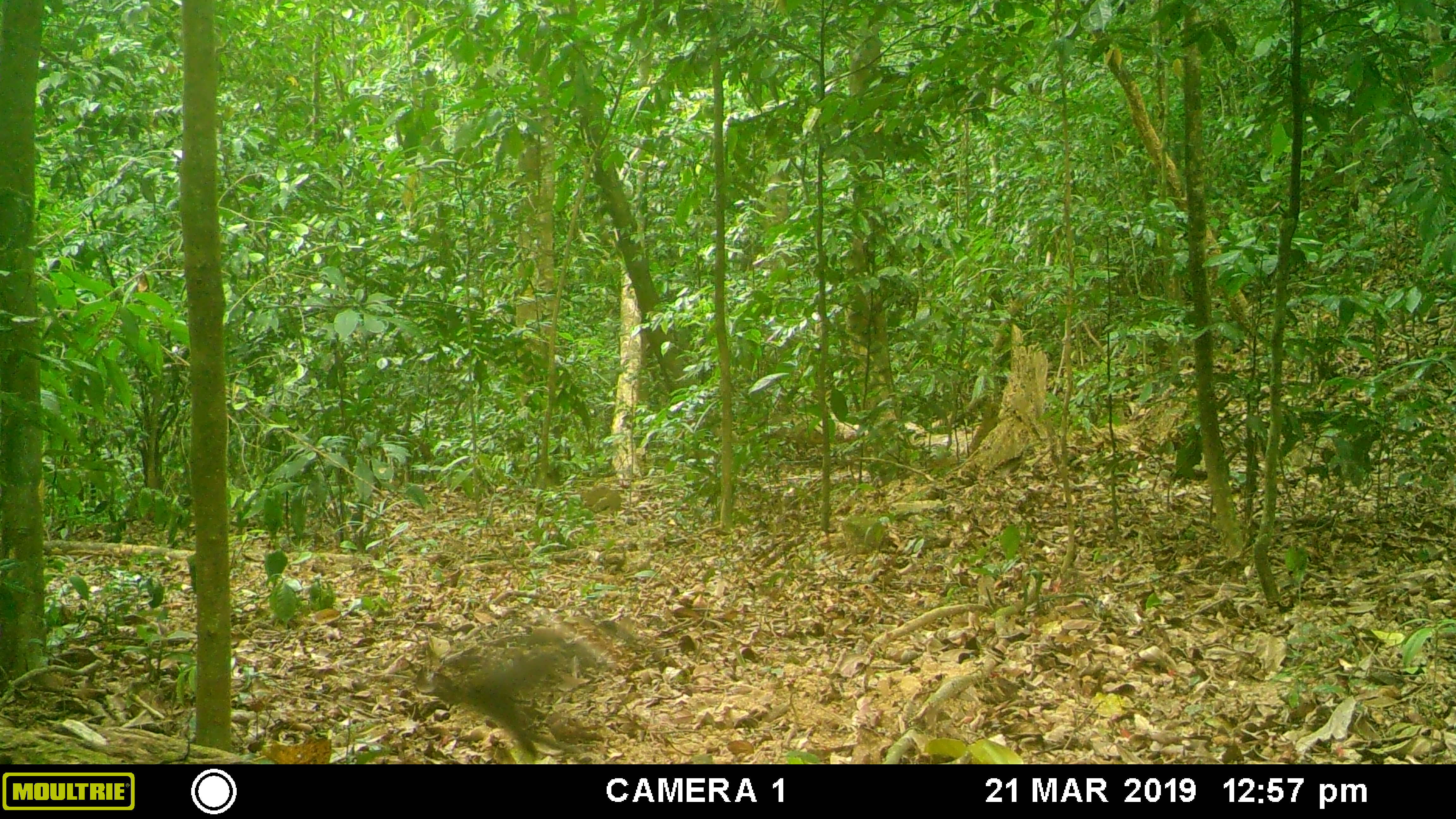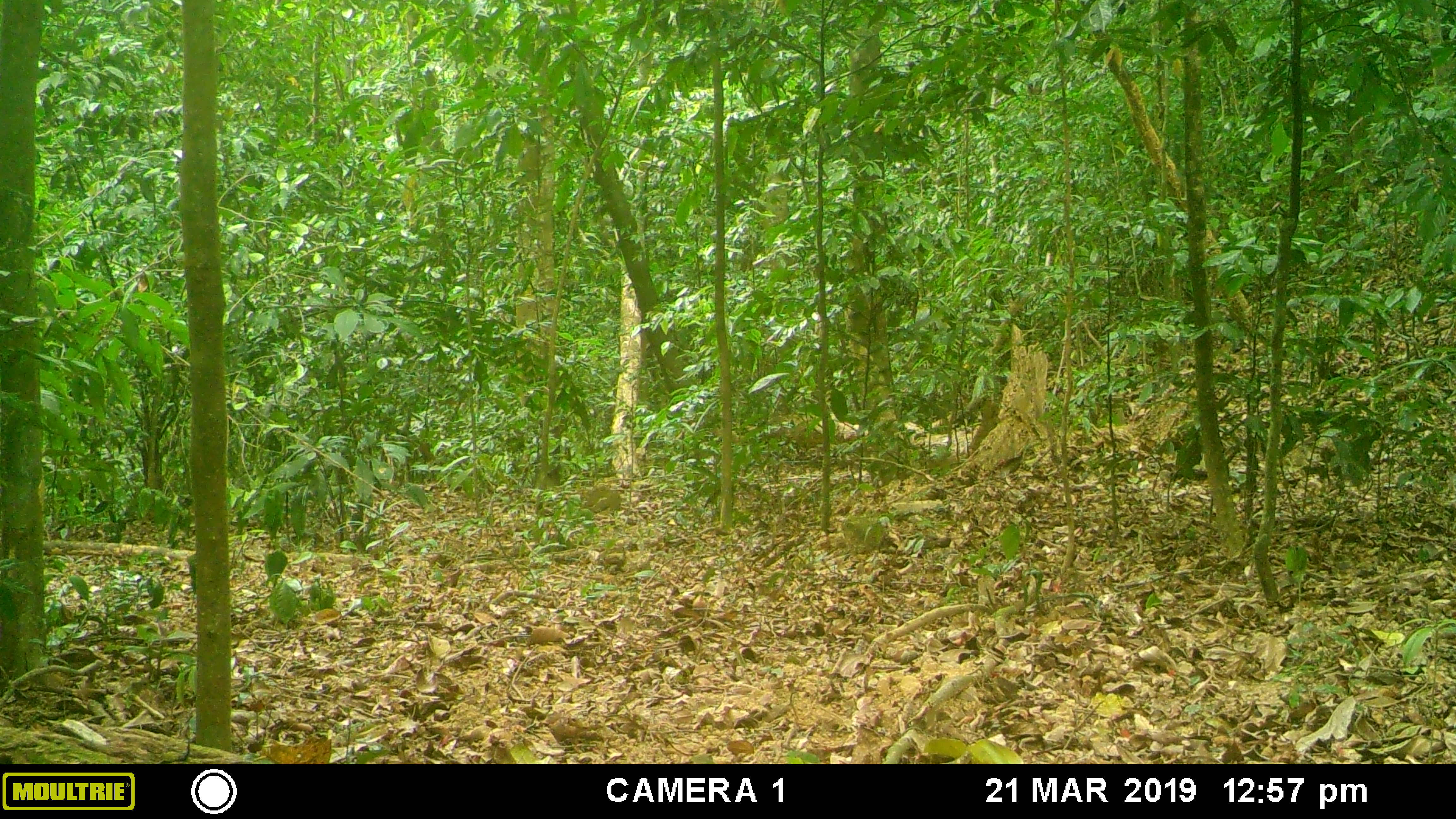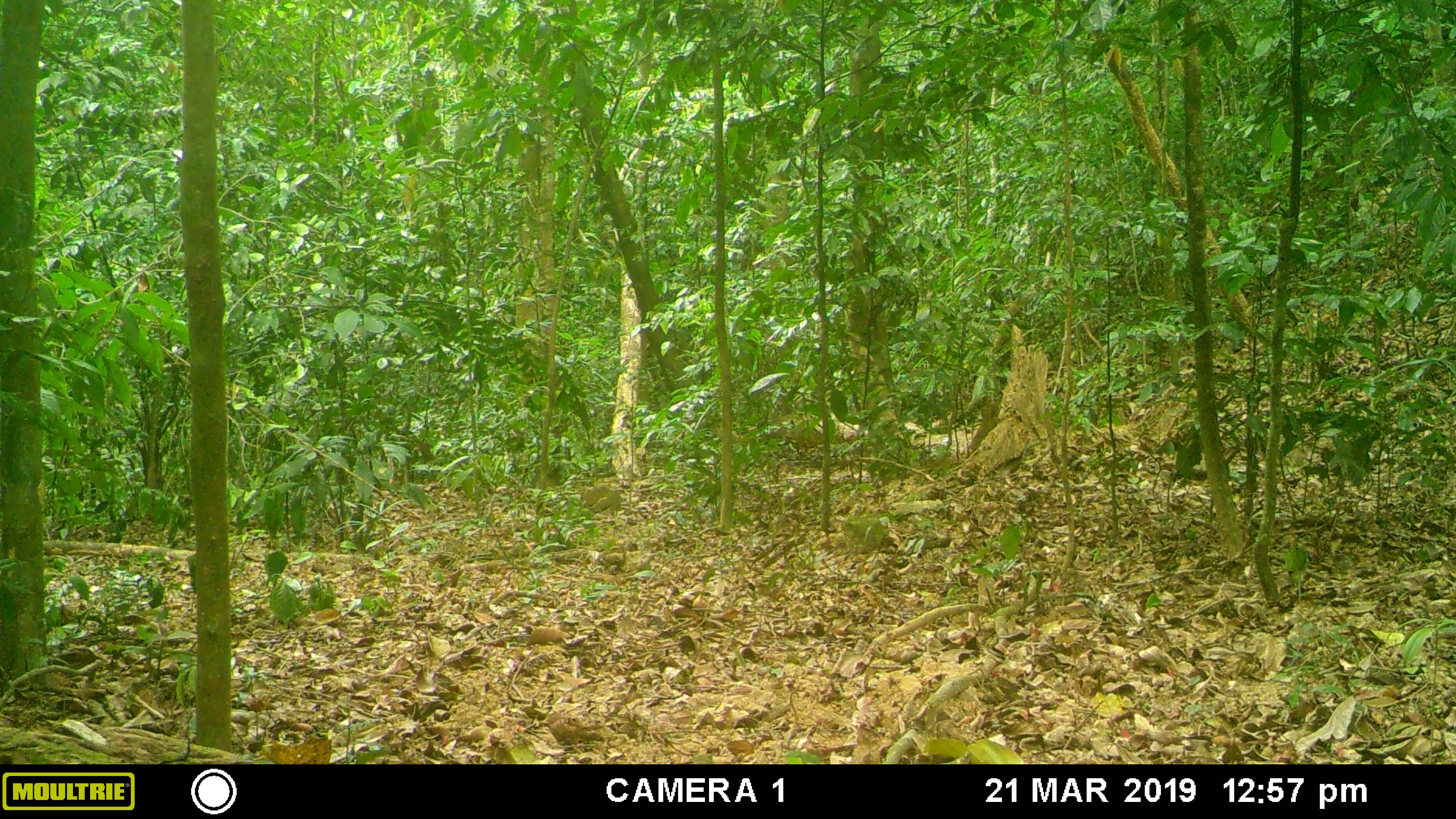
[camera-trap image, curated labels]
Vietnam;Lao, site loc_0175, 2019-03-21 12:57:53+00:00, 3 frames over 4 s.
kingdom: Animalia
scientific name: Animalia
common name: animal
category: unidentified animal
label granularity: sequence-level